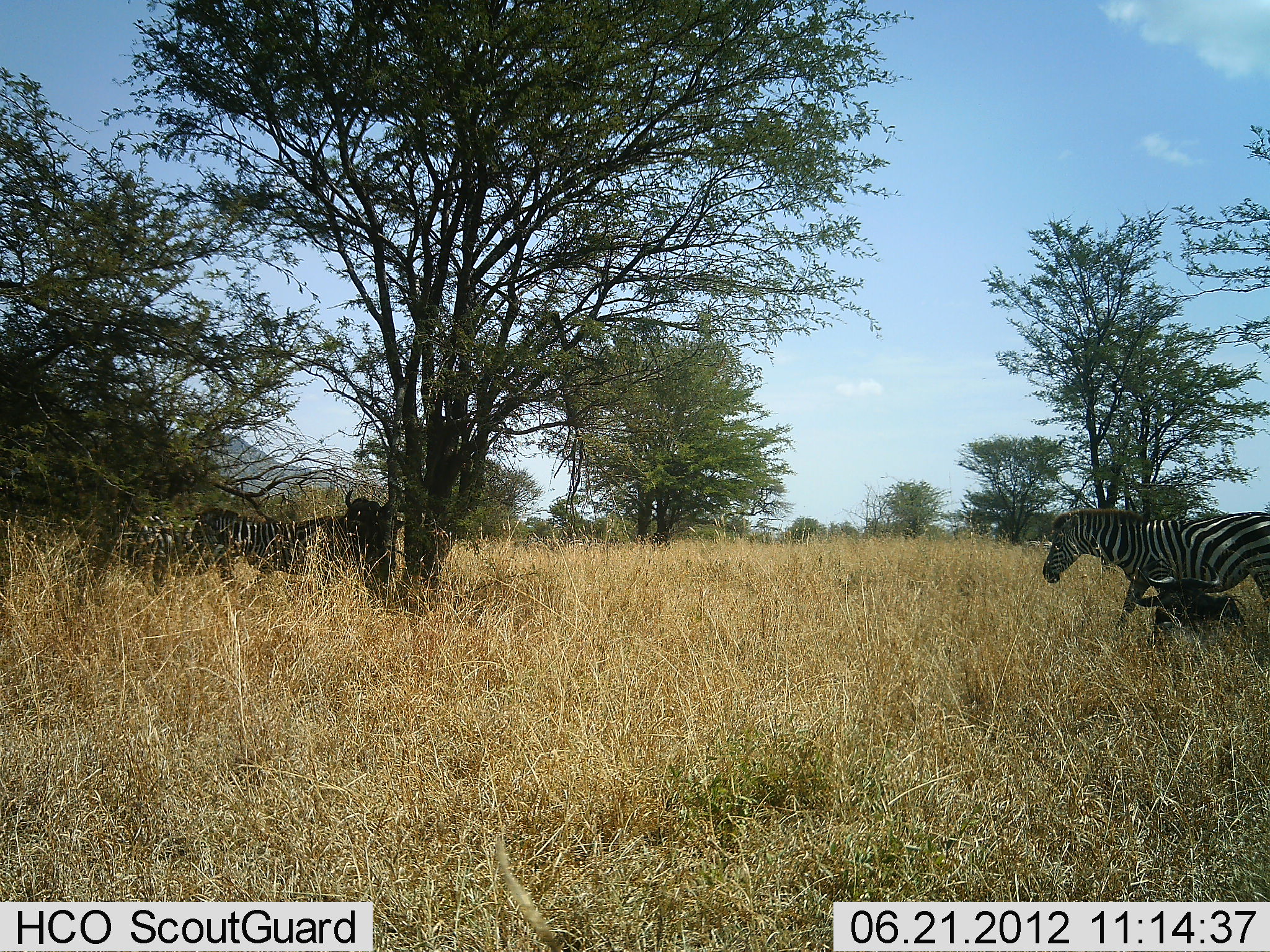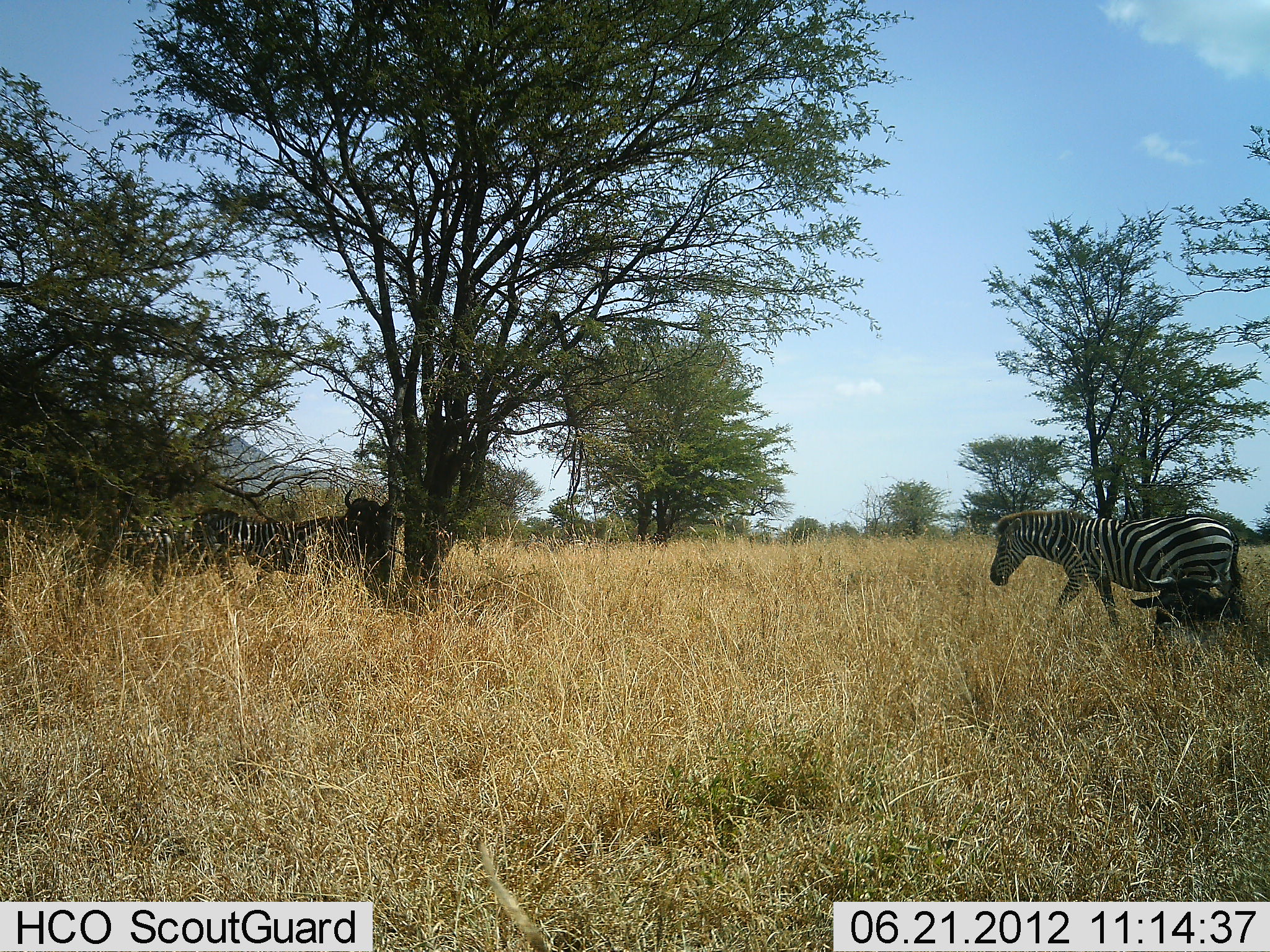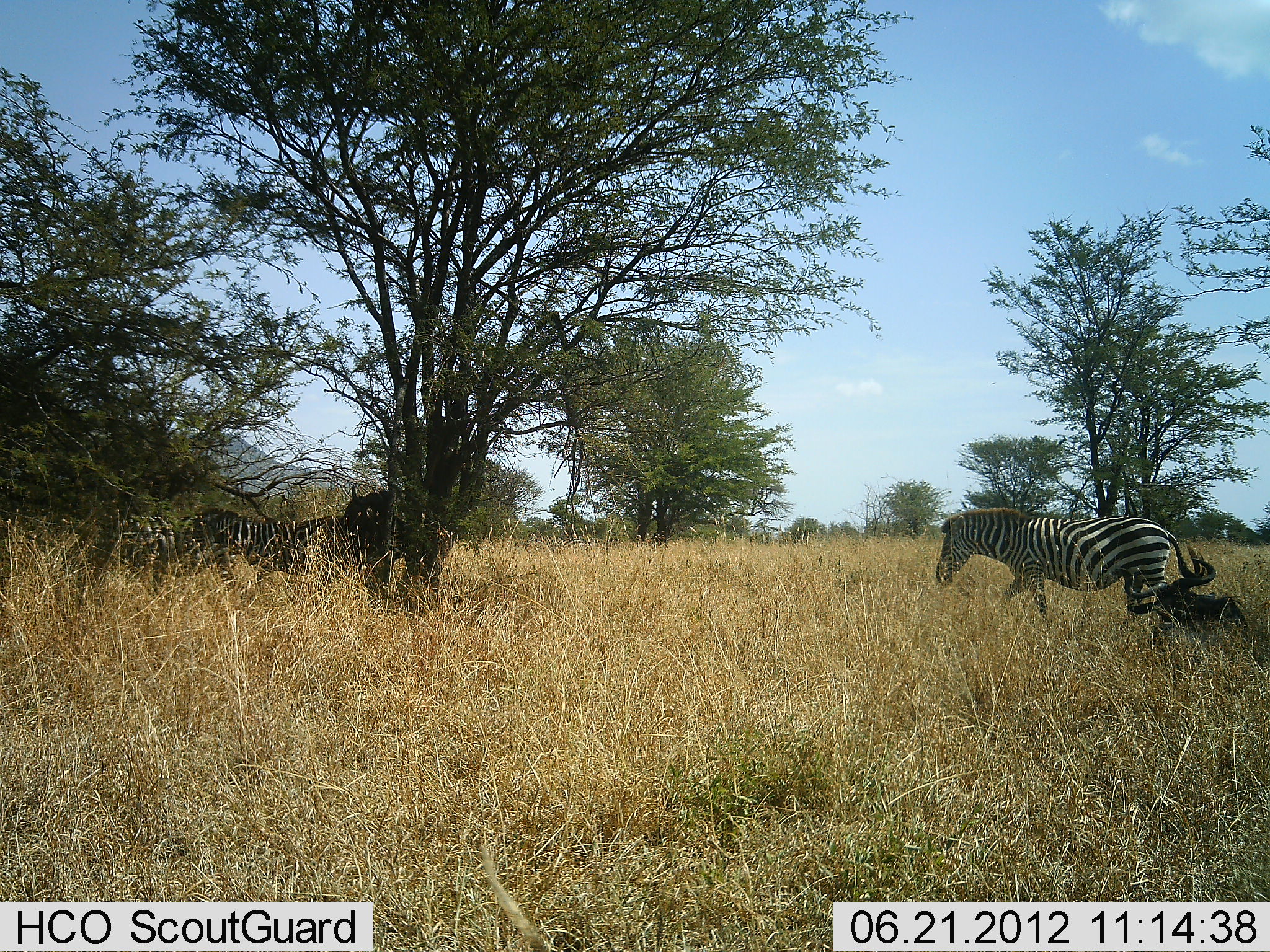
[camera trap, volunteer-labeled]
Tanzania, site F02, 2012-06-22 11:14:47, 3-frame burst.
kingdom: Animalia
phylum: Chordata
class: Mammalia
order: Artiodactyla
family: Bovidae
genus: Connochaetes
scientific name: Connochaetes taurinus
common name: blue wildebeest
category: wildebeest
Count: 2.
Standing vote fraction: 90%.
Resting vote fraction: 100%.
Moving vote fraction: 0%.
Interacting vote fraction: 0%.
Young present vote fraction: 0%.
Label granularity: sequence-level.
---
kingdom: Animalia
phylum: Chordata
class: Mammalia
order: Perissodactyla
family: Equidae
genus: Equus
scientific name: Equus quagga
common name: plains zebra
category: zebra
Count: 3.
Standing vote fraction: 91%.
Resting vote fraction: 18%.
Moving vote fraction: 73%.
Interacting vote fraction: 0%.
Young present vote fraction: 0%.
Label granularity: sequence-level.